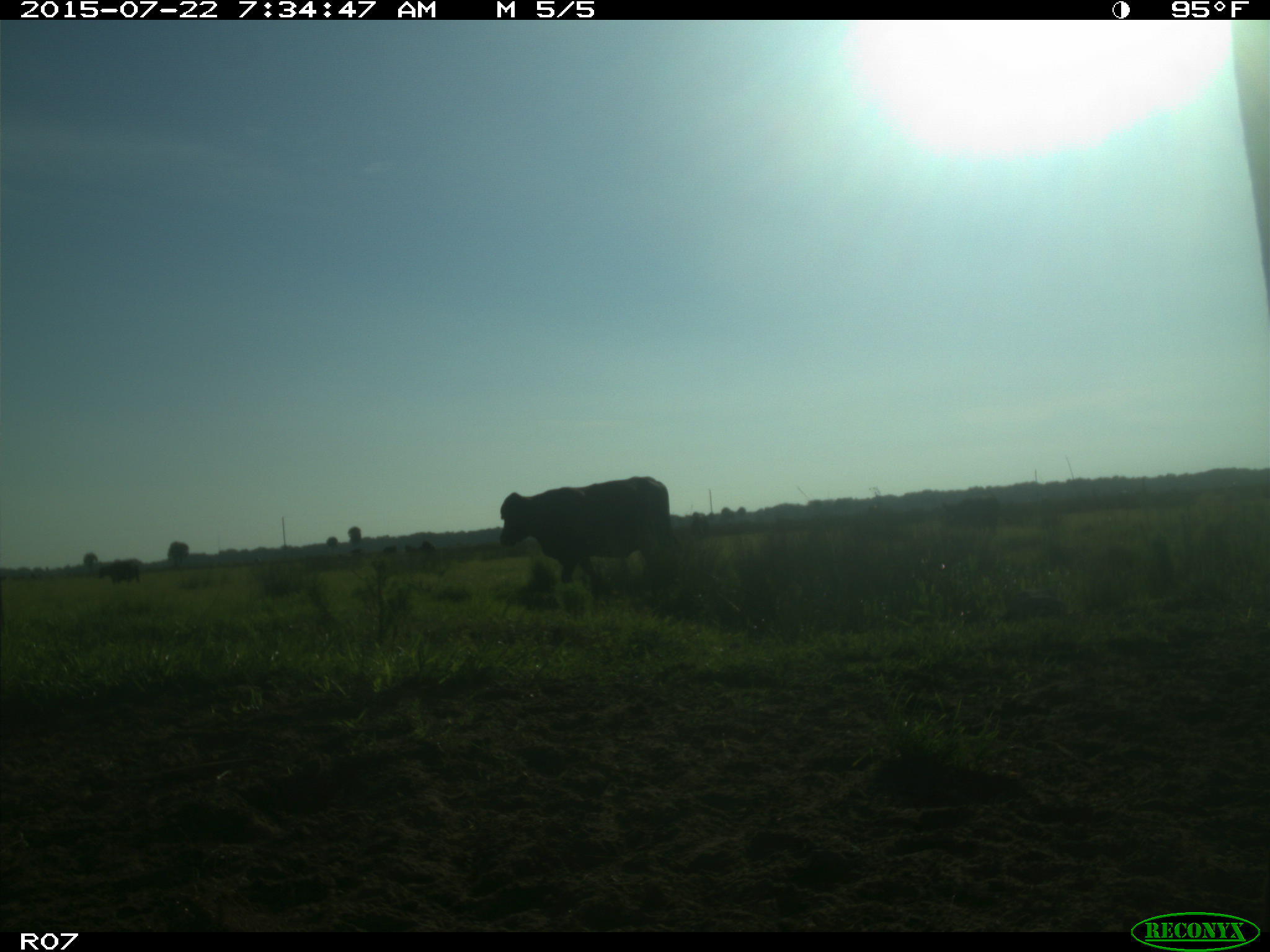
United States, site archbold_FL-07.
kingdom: Animalia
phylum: Chordata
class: Mammalia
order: Artiodactyla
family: Bovidae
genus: Bos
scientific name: Bos taurus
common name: domestic cow